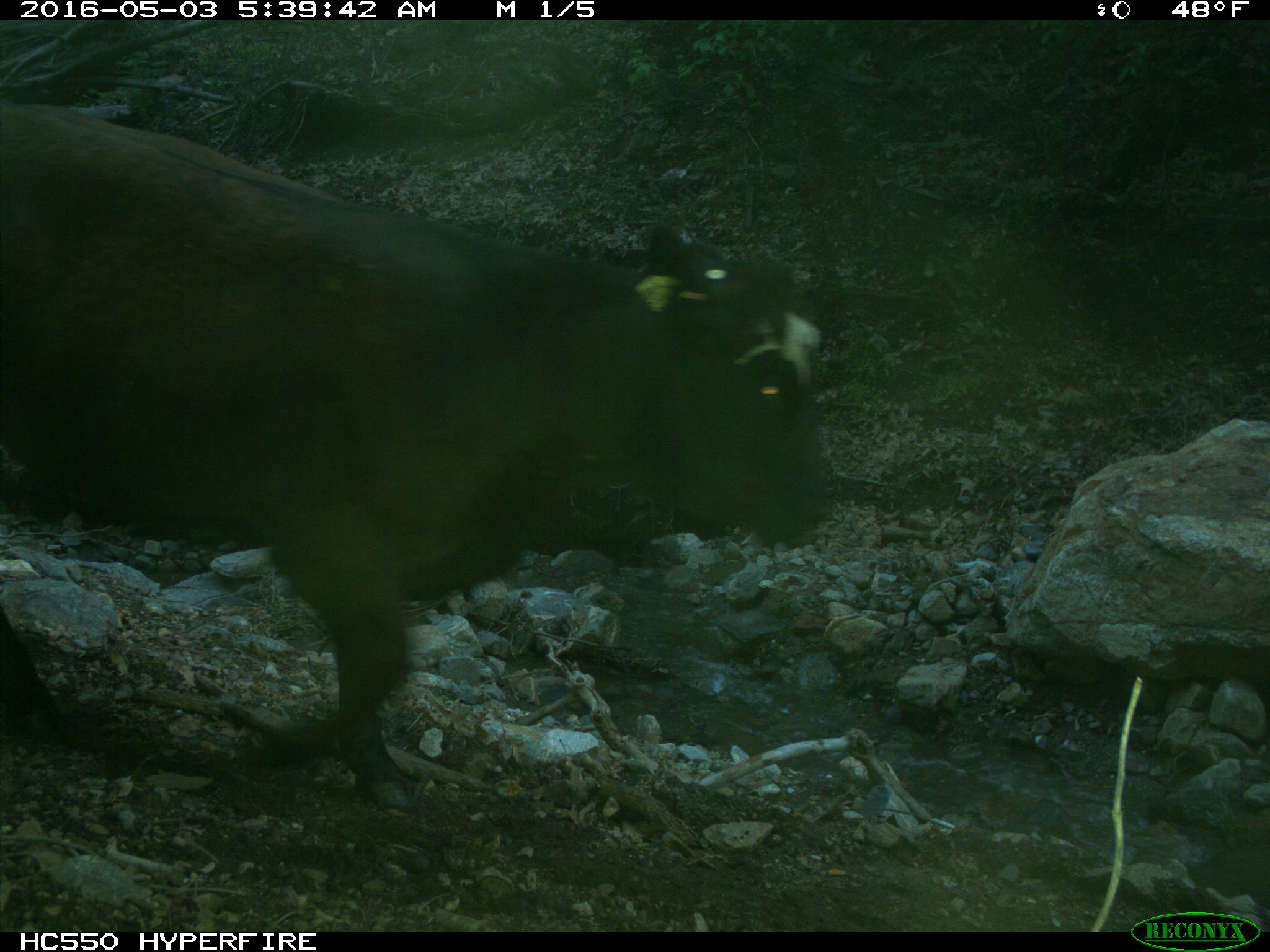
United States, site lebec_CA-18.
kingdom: Animalia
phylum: Chordata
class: Mammalia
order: Artiodactyla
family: Bovidae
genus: Bos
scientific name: Bos taurus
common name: domestic cow